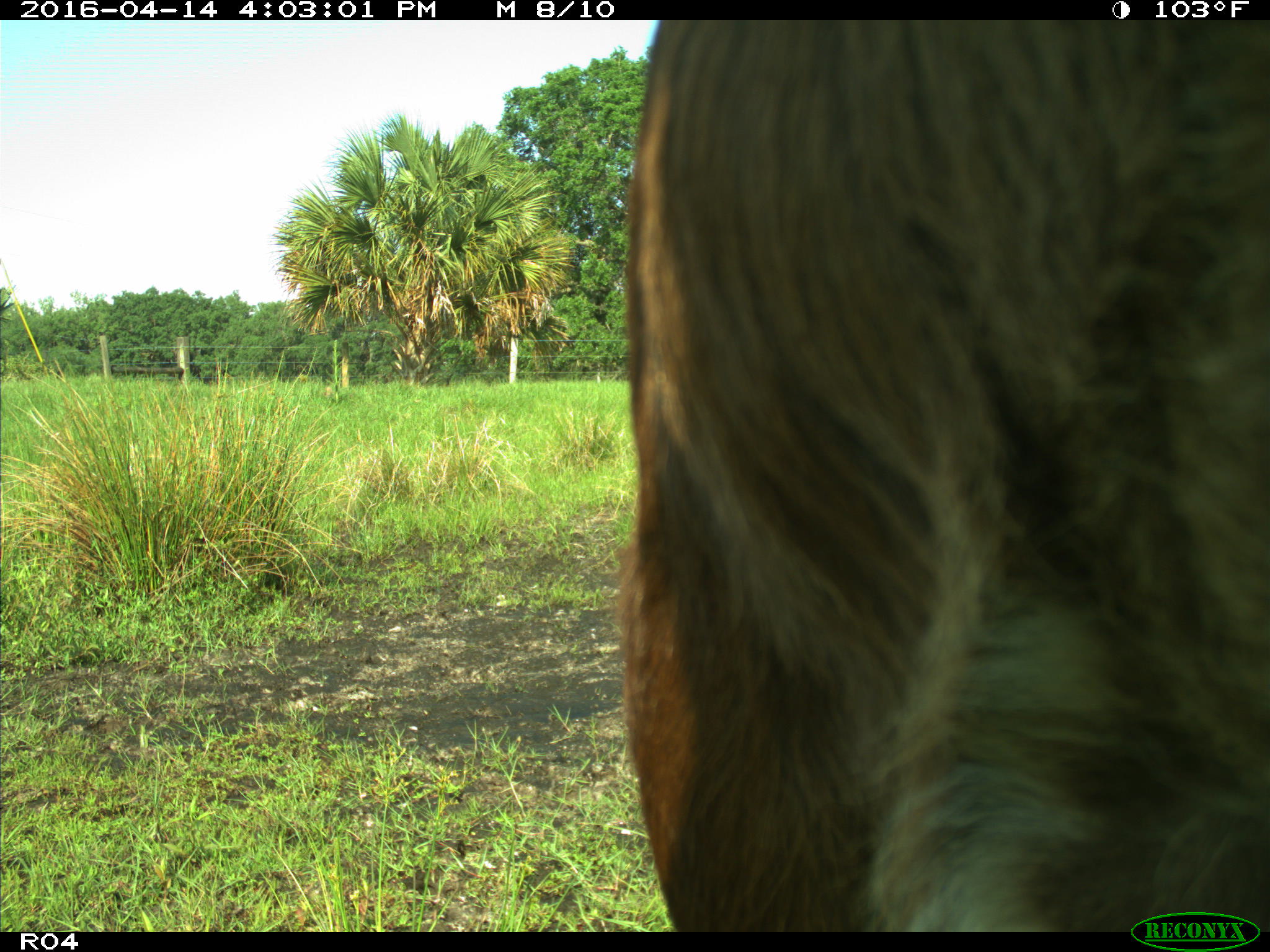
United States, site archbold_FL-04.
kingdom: Animalia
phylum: Chordata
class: Mammalia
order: Artiodactyla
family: Bovidae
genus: Bos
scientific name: Bos taurus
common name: domestic cow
Bos taurus (domestic cow).